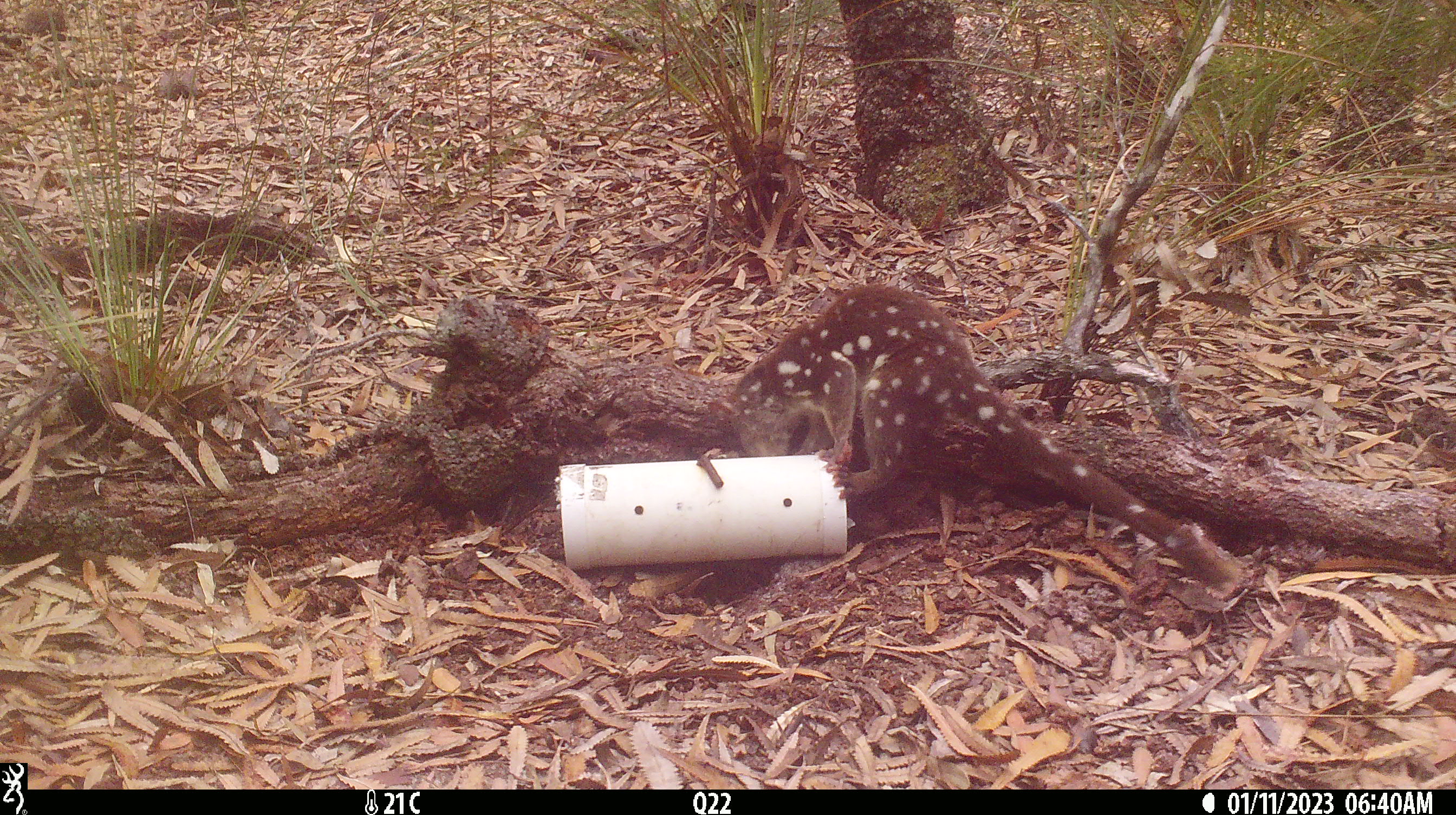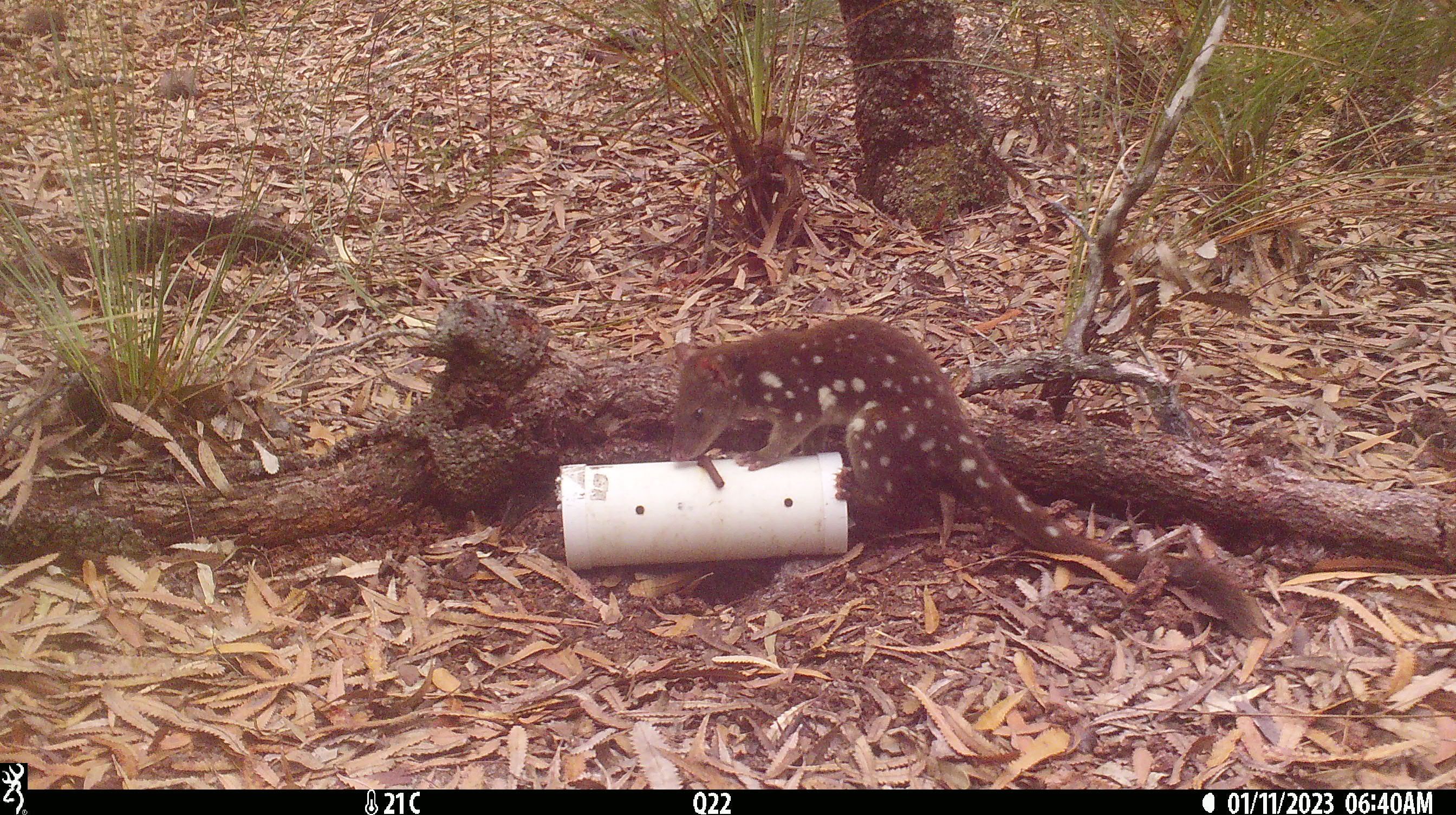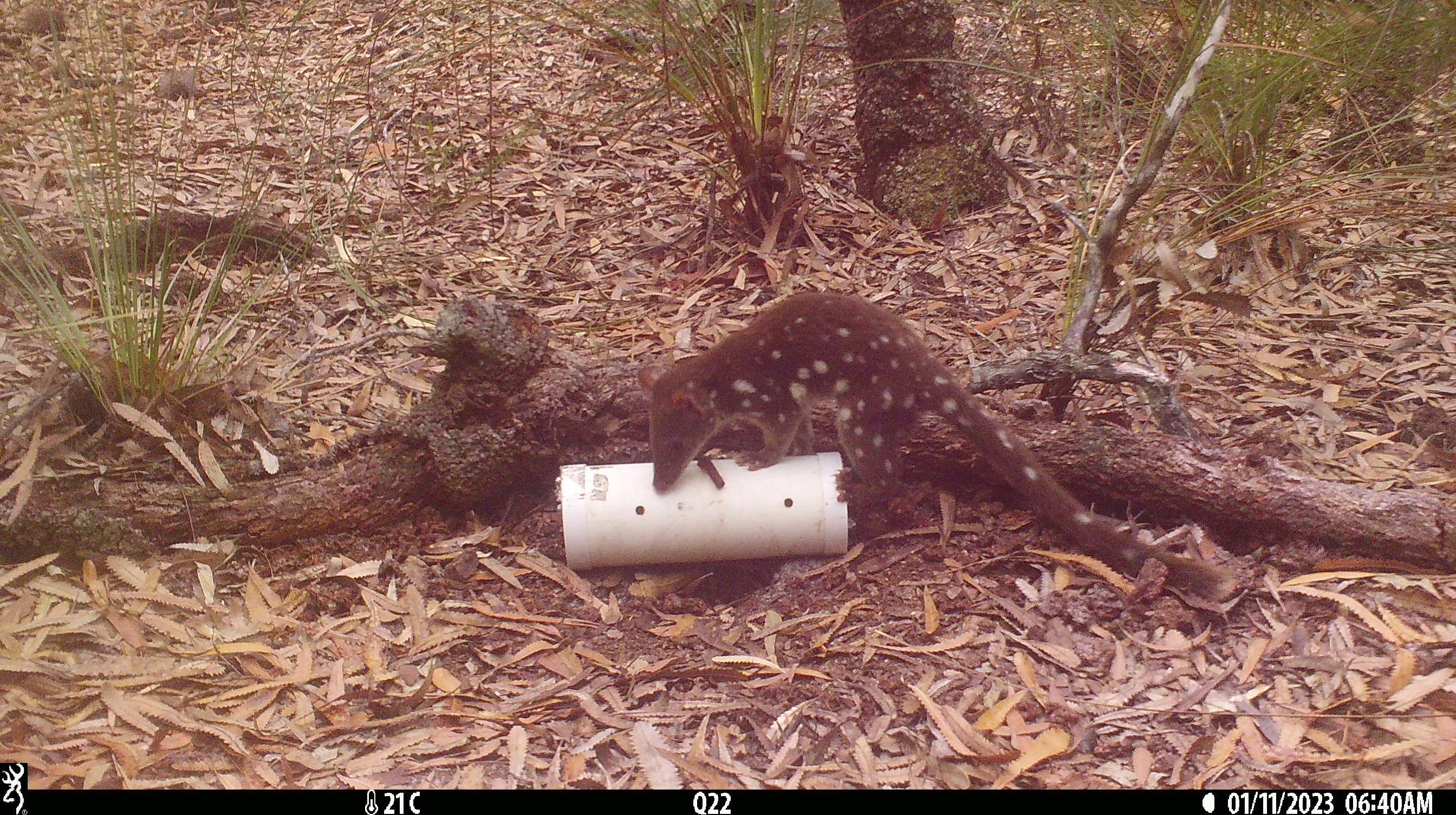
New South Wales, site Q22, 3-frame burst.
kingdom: Animalia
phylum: Chordata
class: Mammalia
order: Dasyuromorphia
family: Dasyuridae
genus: Dasyurus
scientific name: Dasyurus maculatus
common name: spotted-tailed quoll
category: quoll